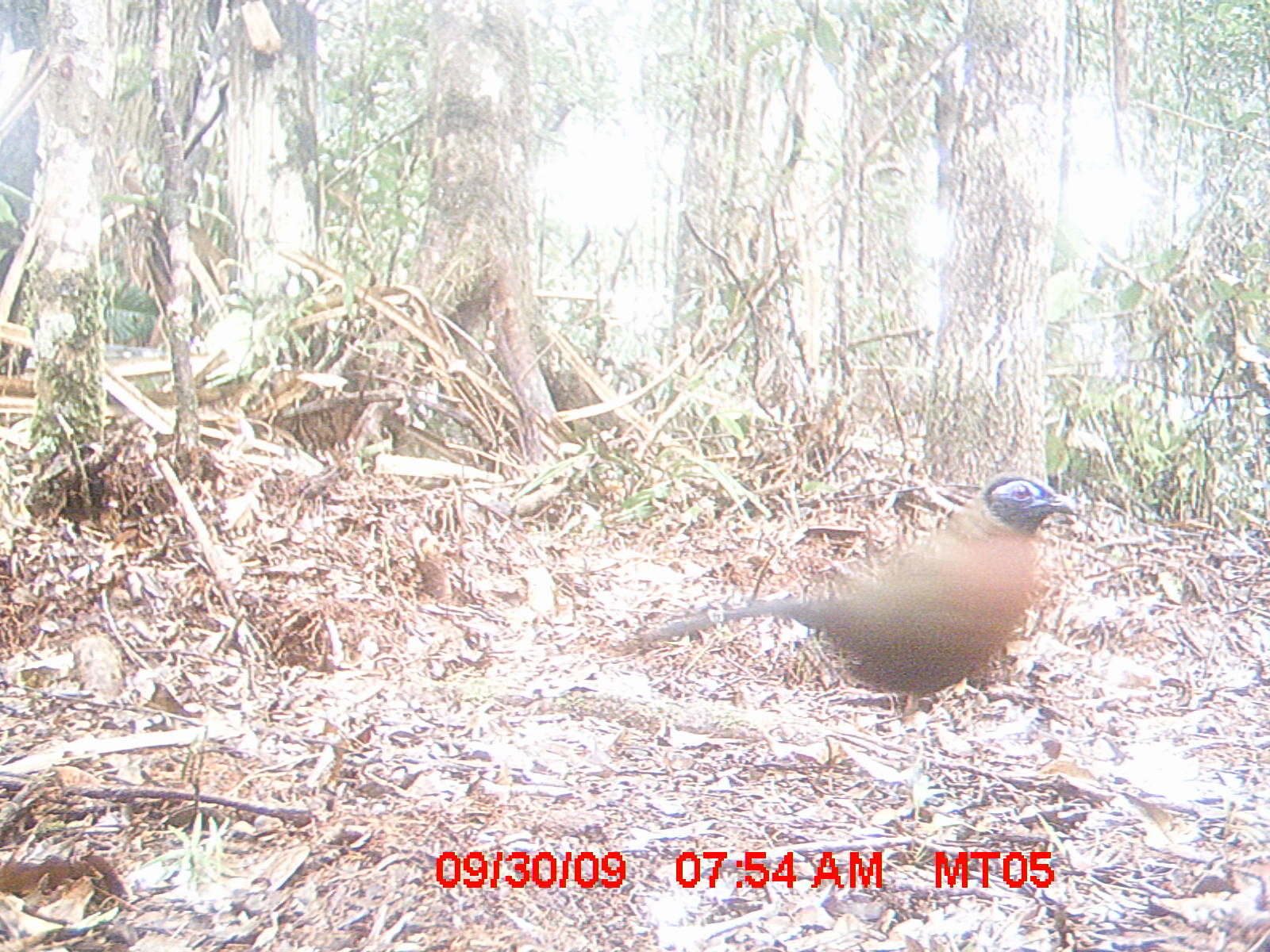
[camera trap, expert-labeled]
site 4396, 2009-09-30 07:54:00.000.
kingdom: Animalia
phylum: Chordata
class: Aves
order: Cuculiformes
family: Cuculidae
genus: Coua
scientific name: Coua serriana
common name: red-breasted coua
Coua serriana (red-breasted coua), count 1.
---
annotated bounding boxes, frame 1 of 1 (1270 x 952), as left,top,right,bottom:
coua serriana: 640,470,1076,744